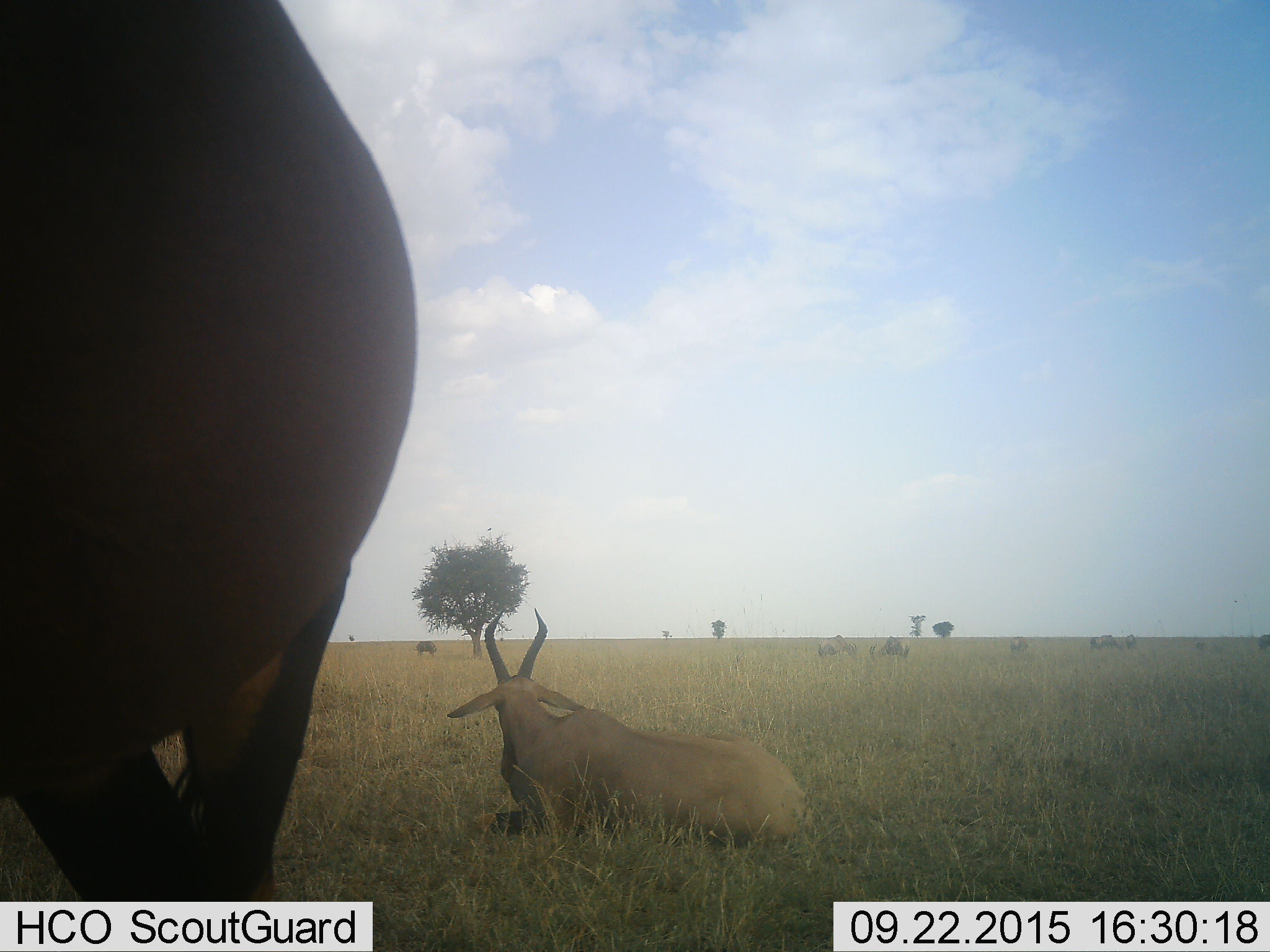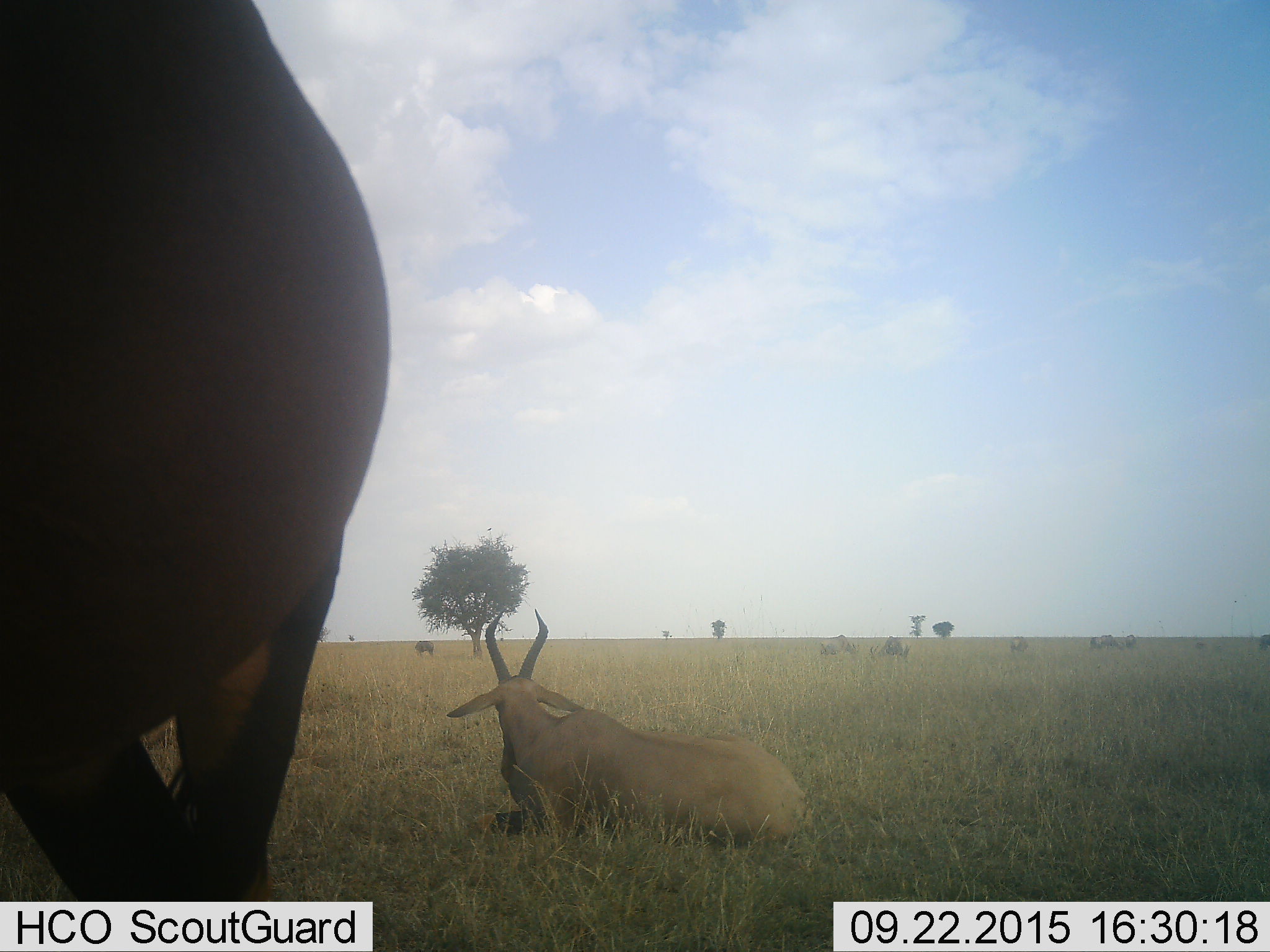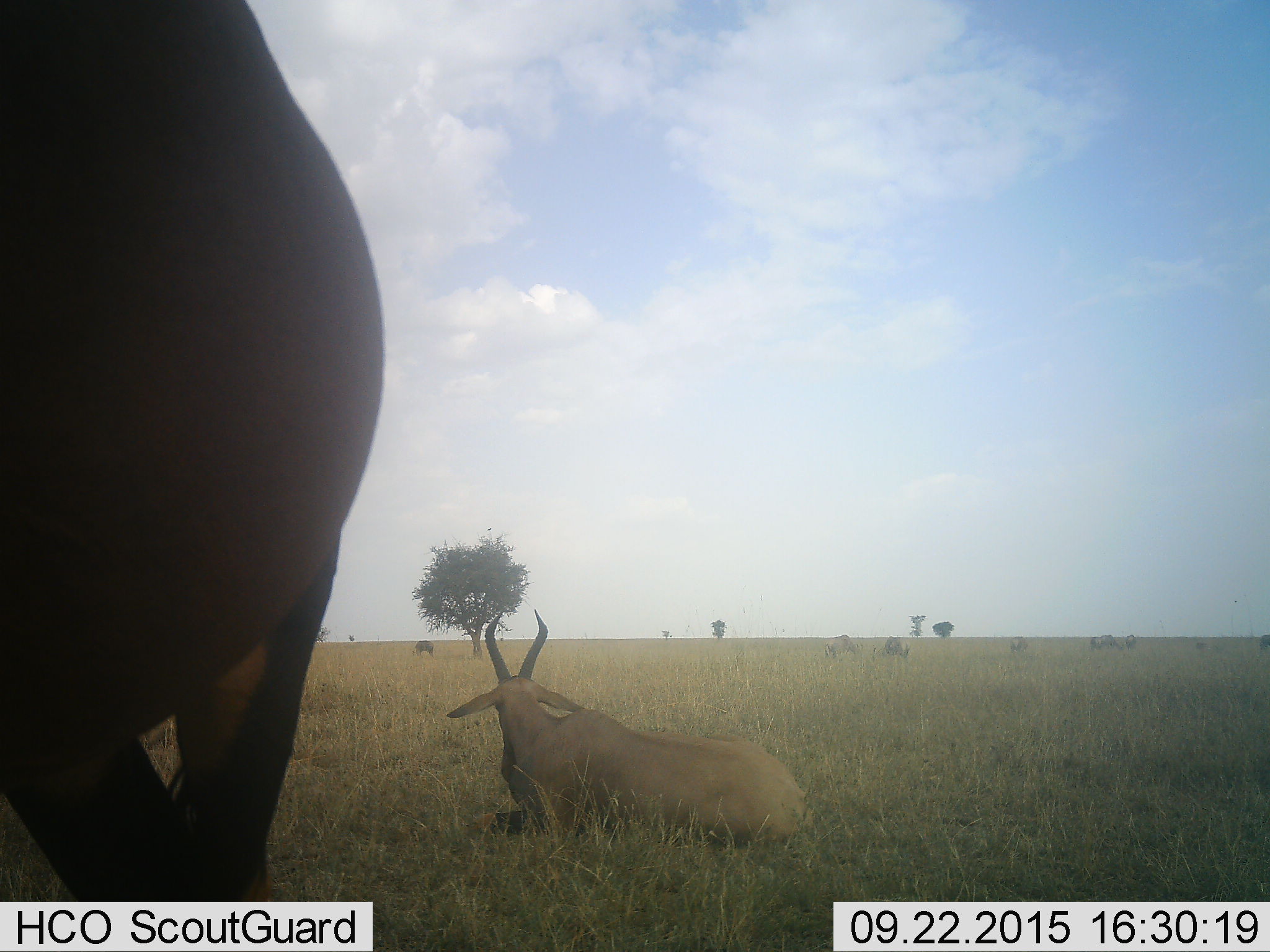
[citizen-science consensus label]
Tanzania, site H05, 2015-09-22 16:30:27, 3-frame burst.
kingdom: Animalia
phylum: Chordata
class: Mammalia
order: Artiodactyla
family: Bovidae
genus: Alcelaphus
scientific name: Alcelaphus buselaphus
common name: hartebeest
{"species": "hartebeest (Alcelaphus buselaphus)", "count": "8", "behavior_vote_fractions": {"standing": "80%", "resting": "80%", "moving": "20%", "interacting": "0%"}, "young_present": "0%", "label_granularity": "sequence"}